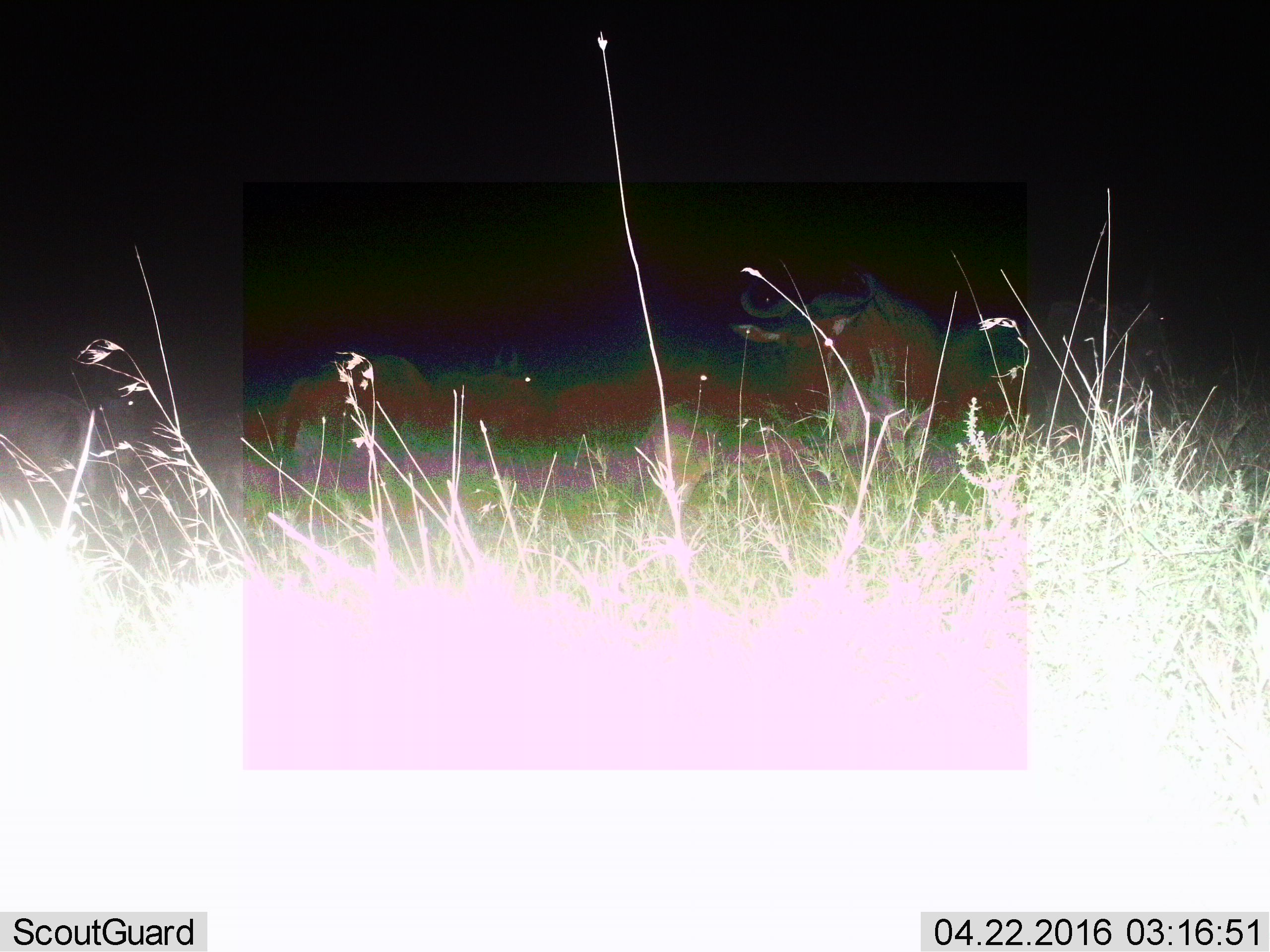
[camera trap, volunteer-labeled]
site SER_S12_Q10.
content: unidentified animal